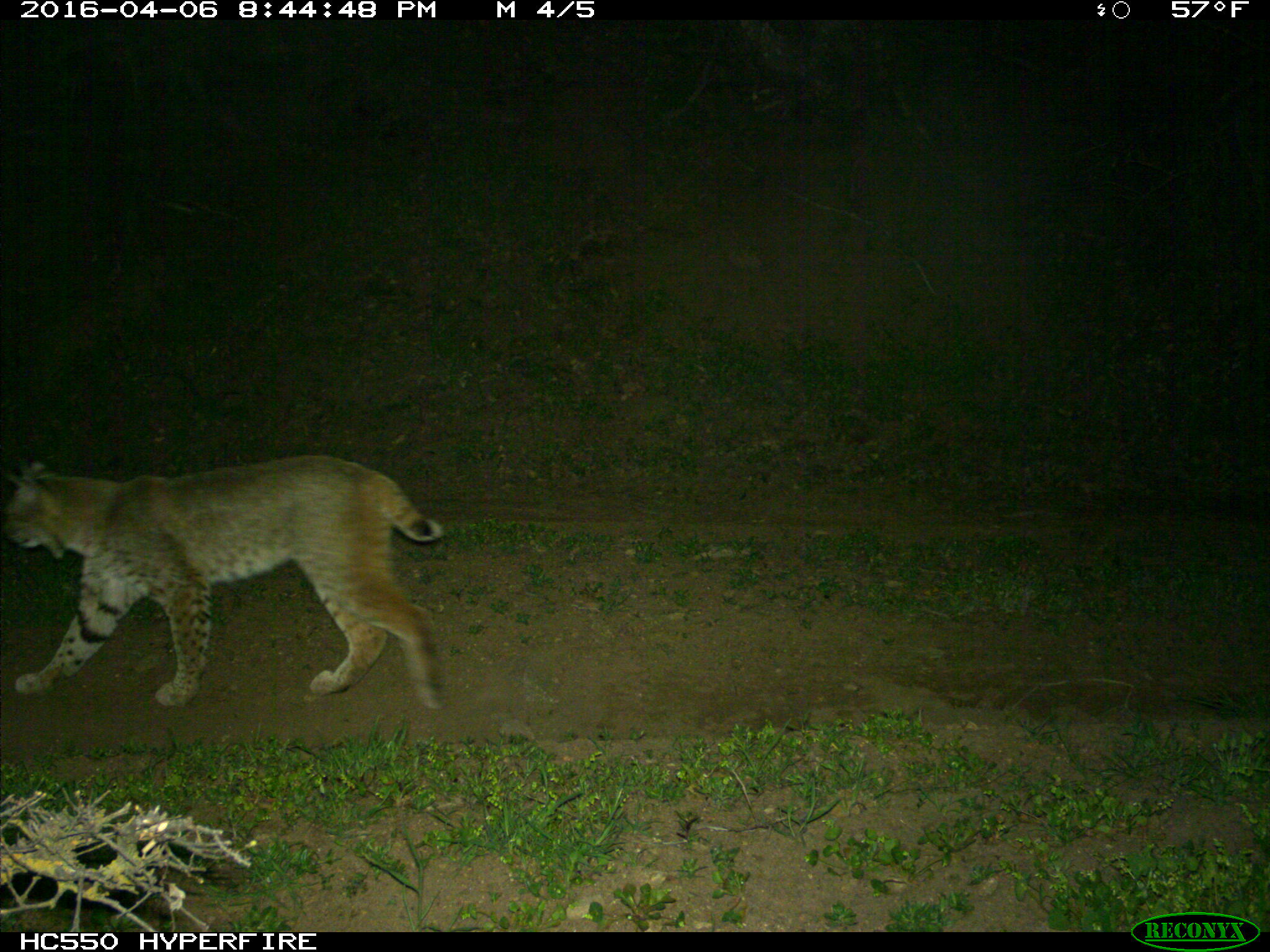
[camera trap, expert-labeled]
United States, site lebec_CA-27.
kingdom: Animalia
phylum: Chordata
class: Mammalia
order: Carnivora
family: Felidae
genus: Lynx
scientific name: Lynx rufus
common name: bobcat